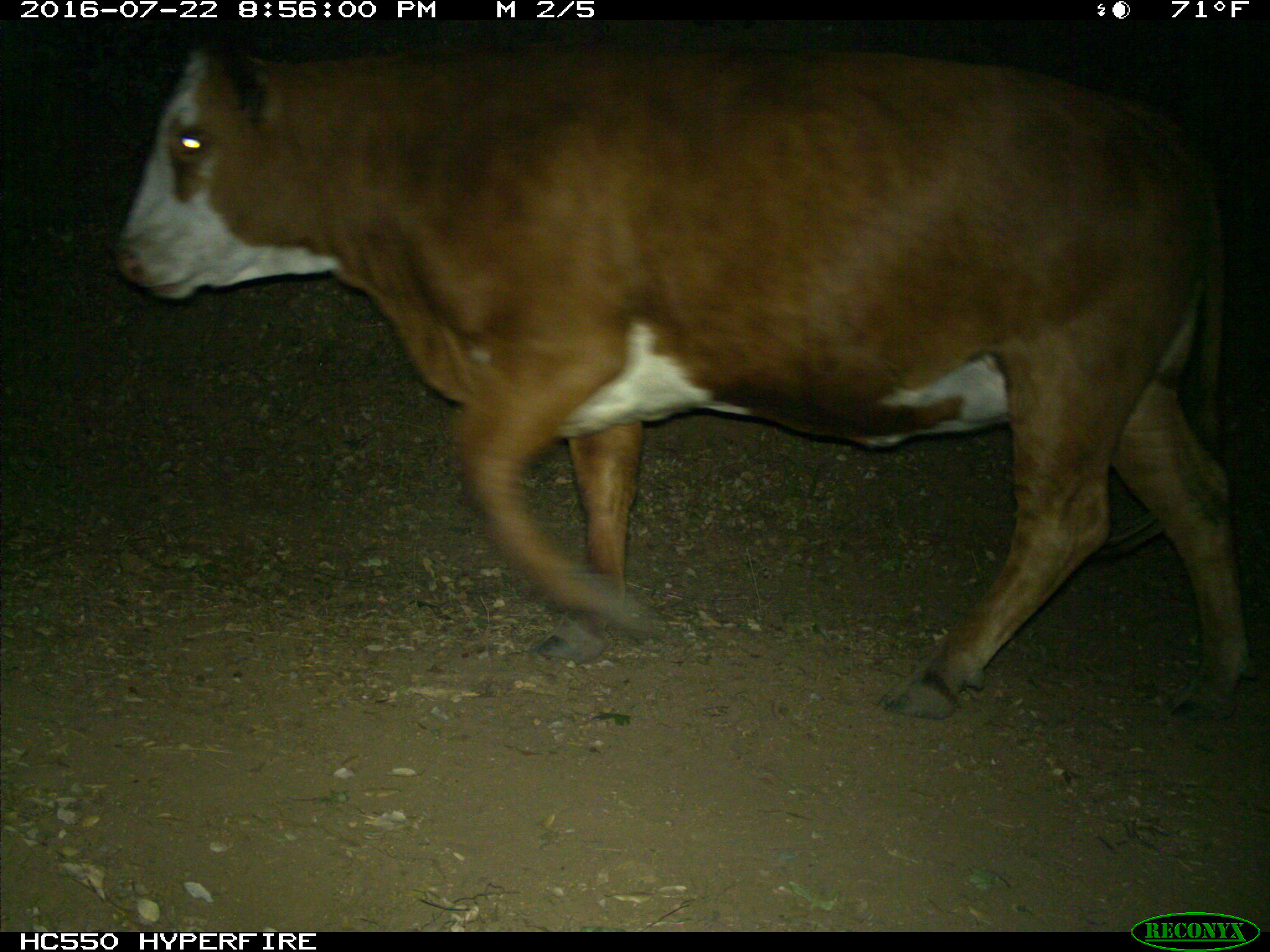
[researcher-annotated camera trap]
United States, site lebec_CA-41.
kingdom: Animalia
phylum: Chordata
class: Mammalia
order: Artiodactyla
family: Bovidae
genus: Bos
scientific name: Bos taurus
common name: domestic cow